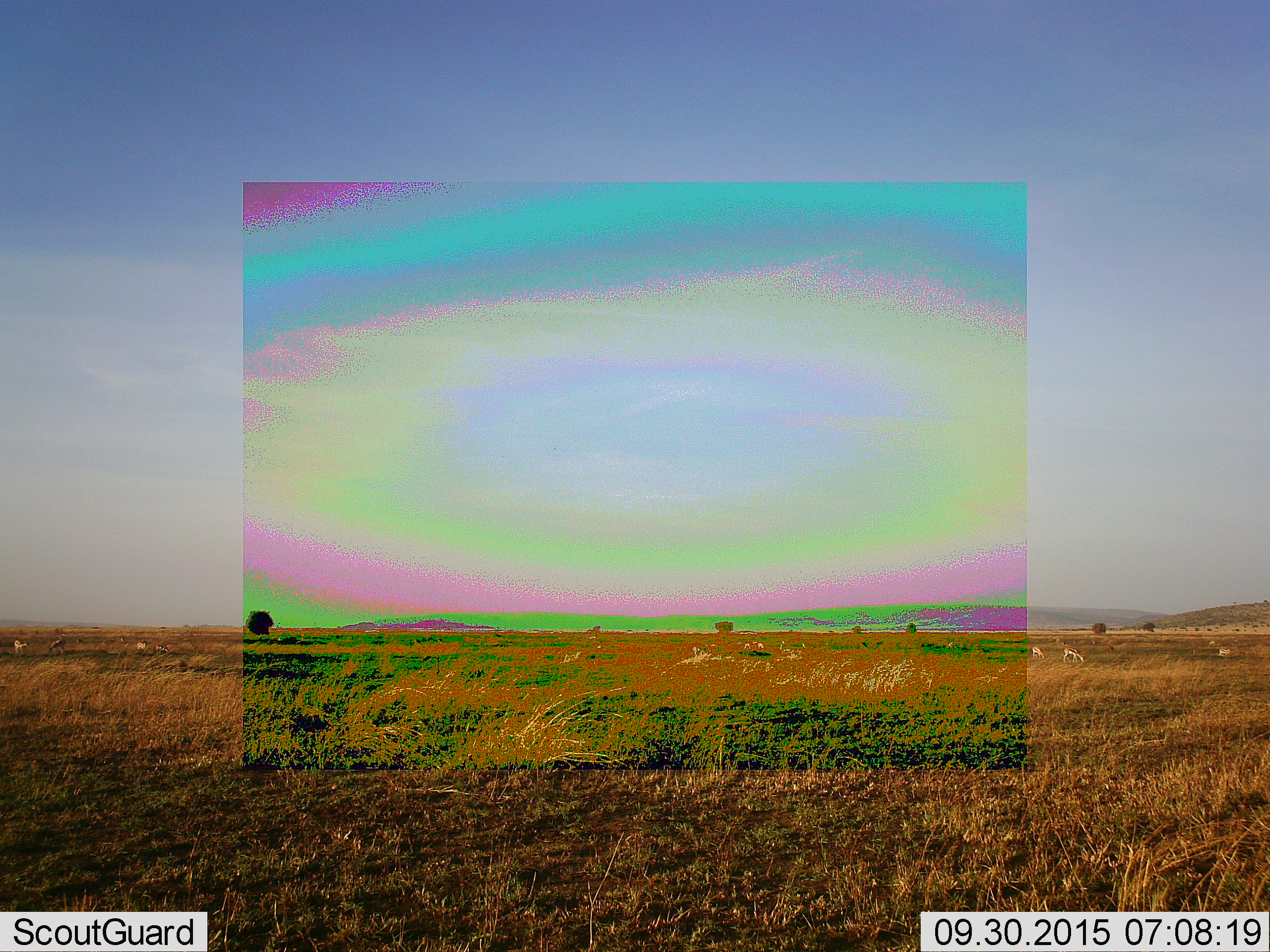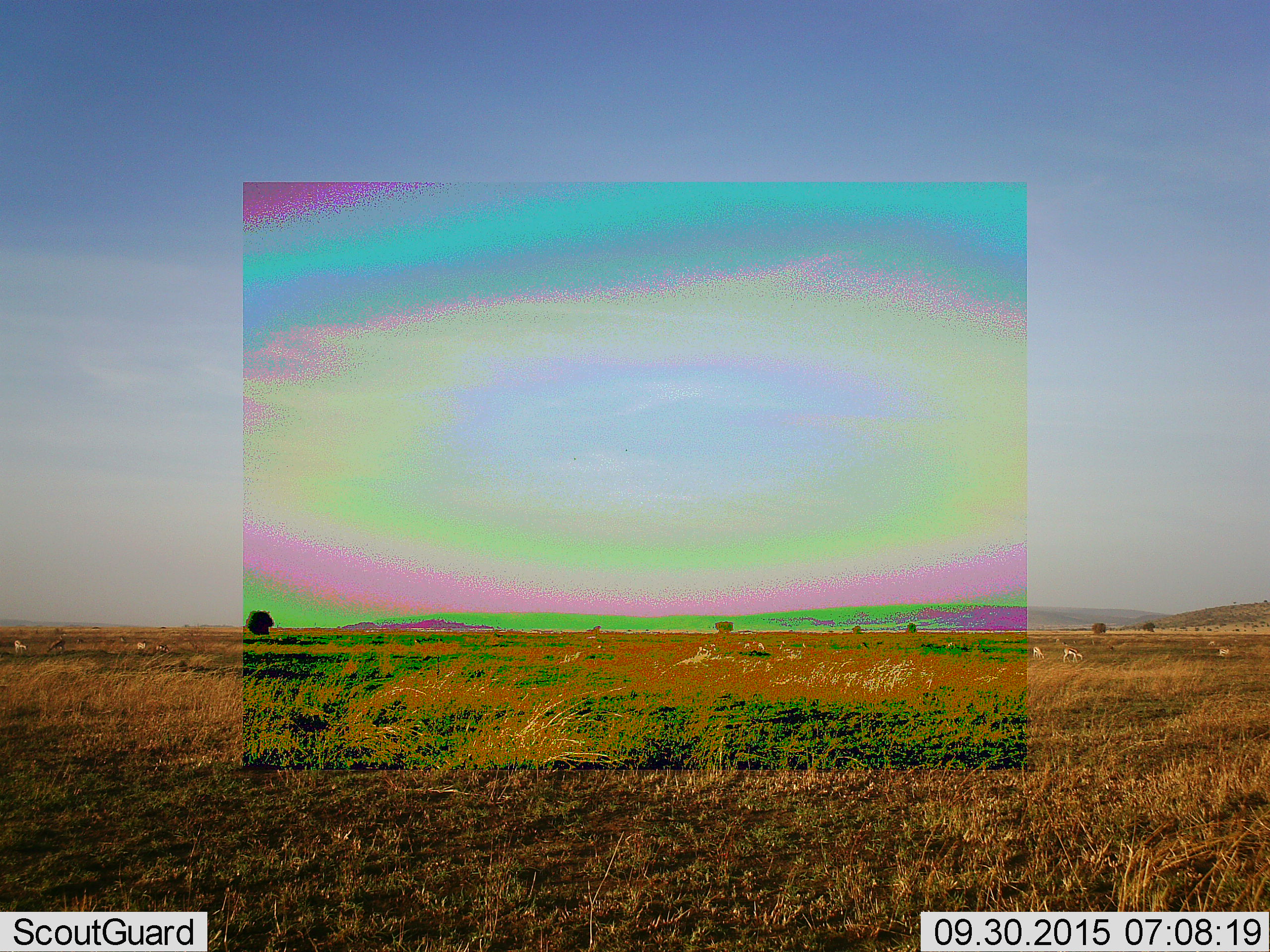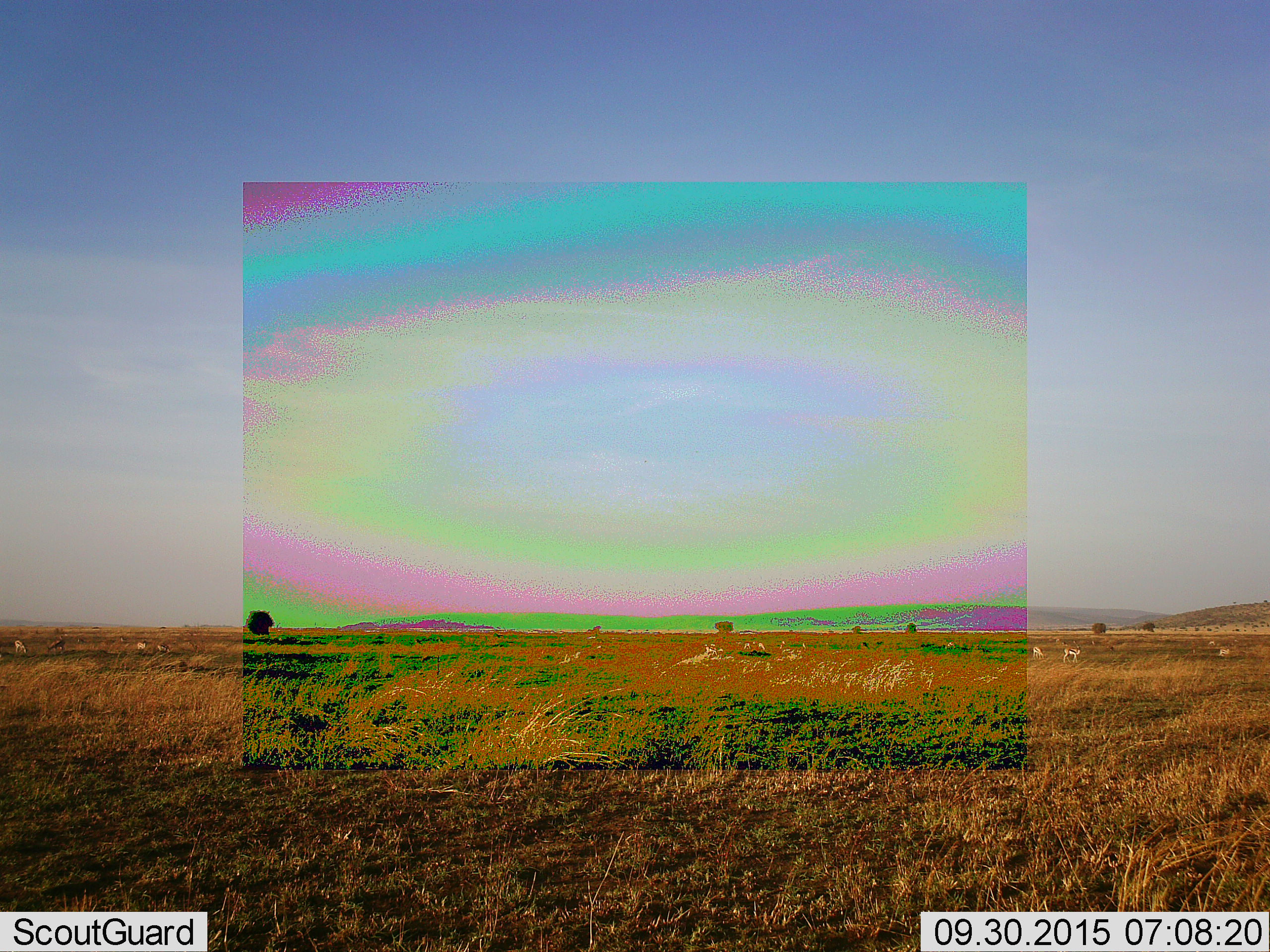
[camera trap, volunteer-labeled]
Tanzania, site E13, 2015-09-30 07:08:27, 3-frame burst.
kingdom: Animalia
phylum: Chordata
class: Mammalia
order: Artiodactyla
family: Bovidae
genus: Eudorcas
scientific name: Eudorcas thomsonii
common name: thomson's gazelle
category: gazellethomsons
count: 11-50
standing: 45%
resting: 0%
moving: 64%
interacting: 9%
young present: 0%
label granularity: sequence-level